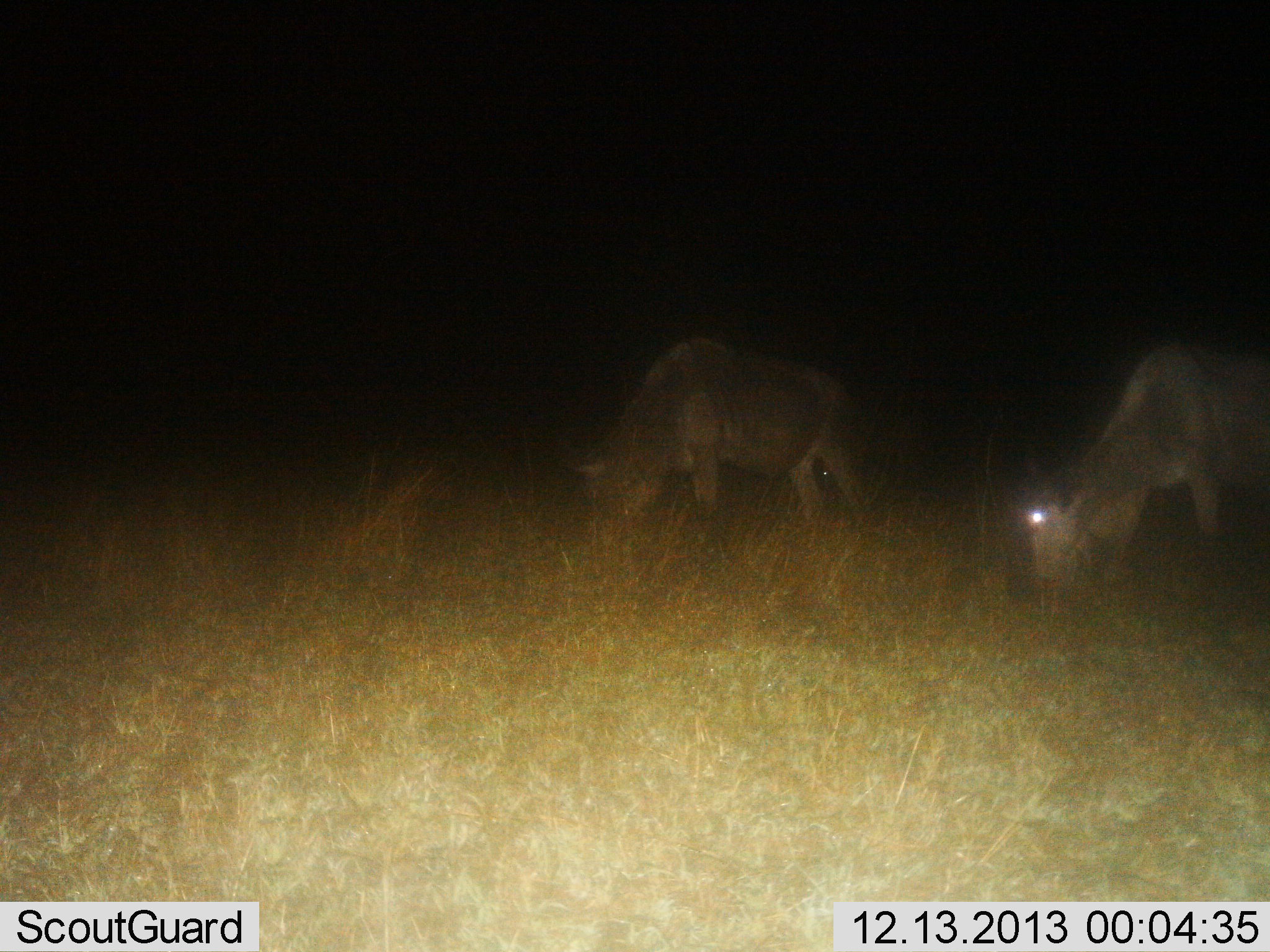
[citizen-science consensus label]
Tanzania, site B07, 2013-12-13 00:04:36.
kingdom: Animalia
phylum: Chordata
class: Mammalia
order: Artiodactyla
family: Bovidae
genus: Connochaetes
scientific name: Connochaetes taurinus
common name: blue wildebeest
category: wildebeest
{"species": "wildebeest (blue wildebeest) (Connochaetes taurinus)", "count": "2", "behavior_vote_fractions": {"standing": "30%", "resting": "0%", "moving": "0%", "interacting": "0%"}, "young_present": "0%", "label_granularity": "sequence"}